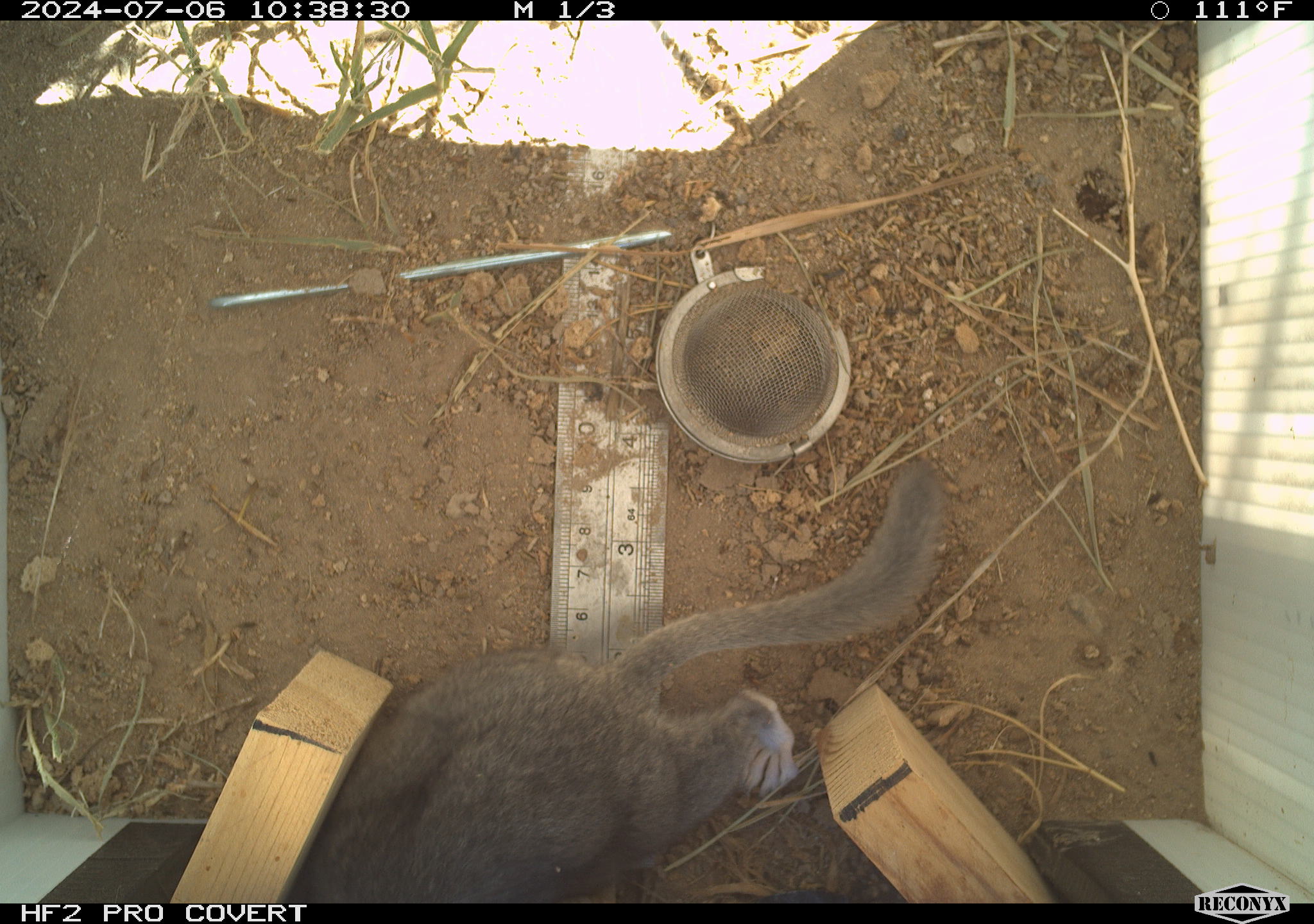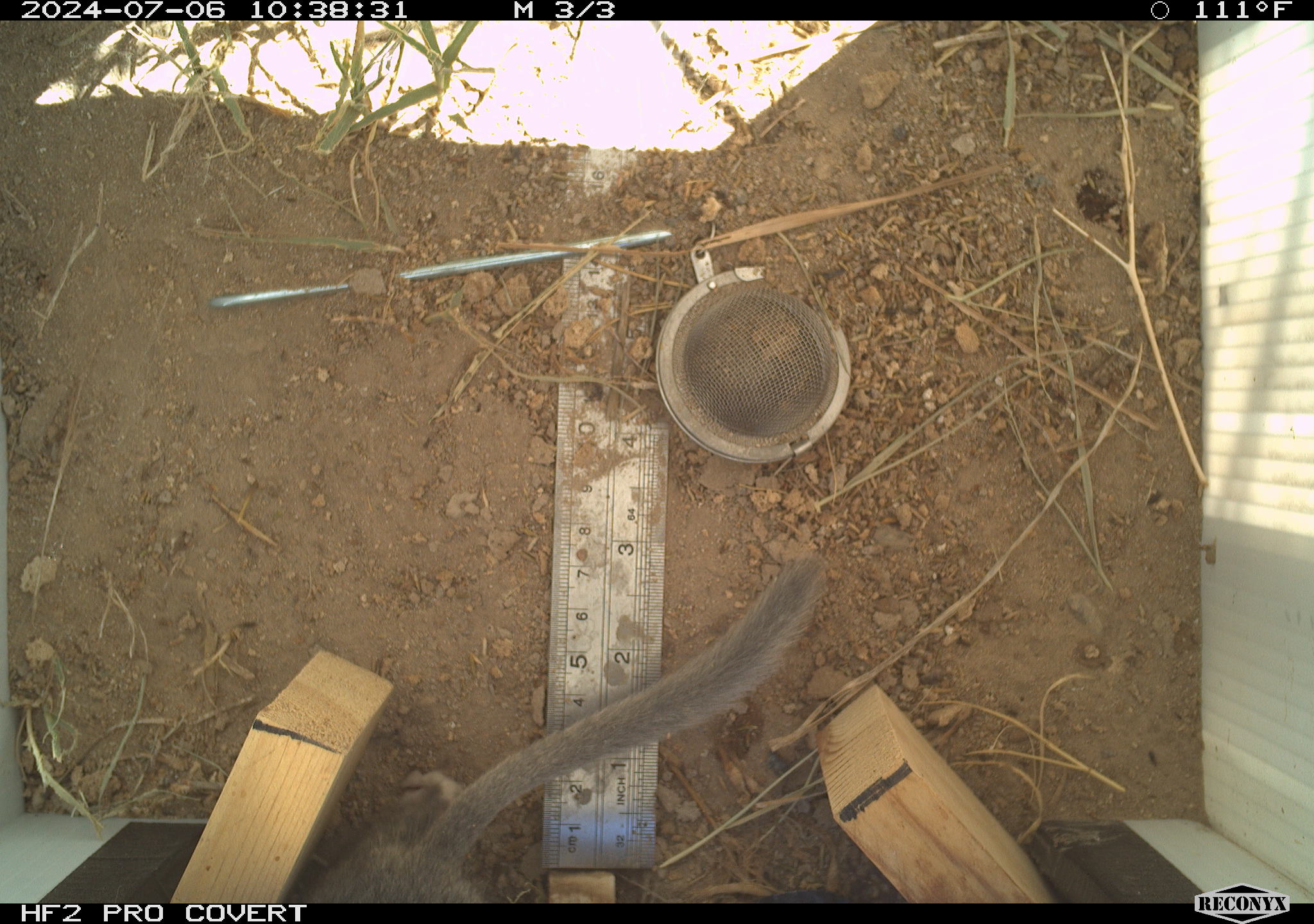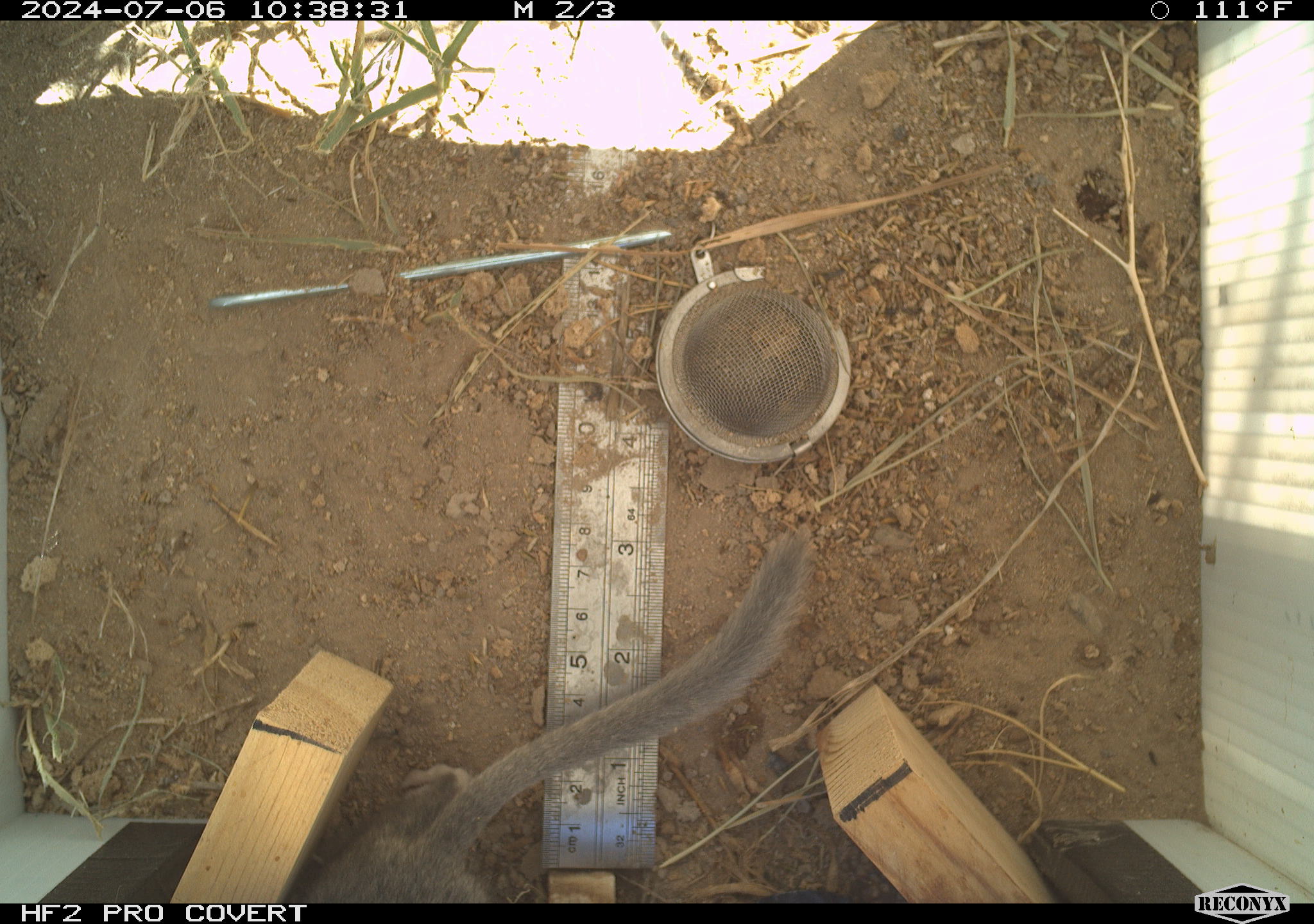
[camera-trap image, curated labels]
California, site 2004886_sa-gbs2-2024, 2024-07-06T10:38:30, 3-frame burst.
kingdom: Animalia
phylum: Chordata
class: Mammalia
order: Rodentia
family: Cricetidae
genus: Neotoma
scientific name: Neotoma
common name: pack rat or woodrat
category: neotoma species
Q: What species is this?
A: Neotoma species (pack rat or woodrat) (Neotoma).